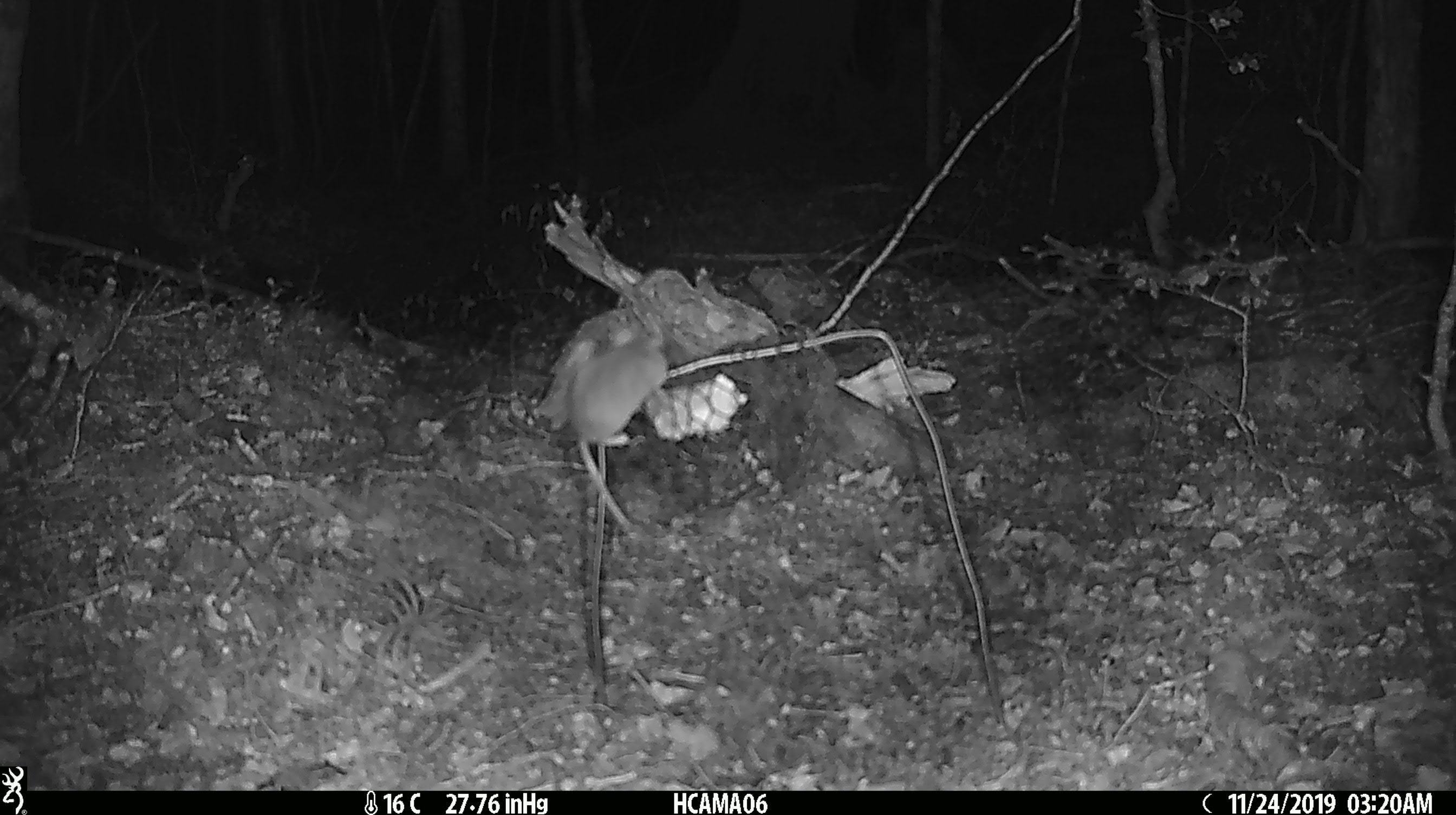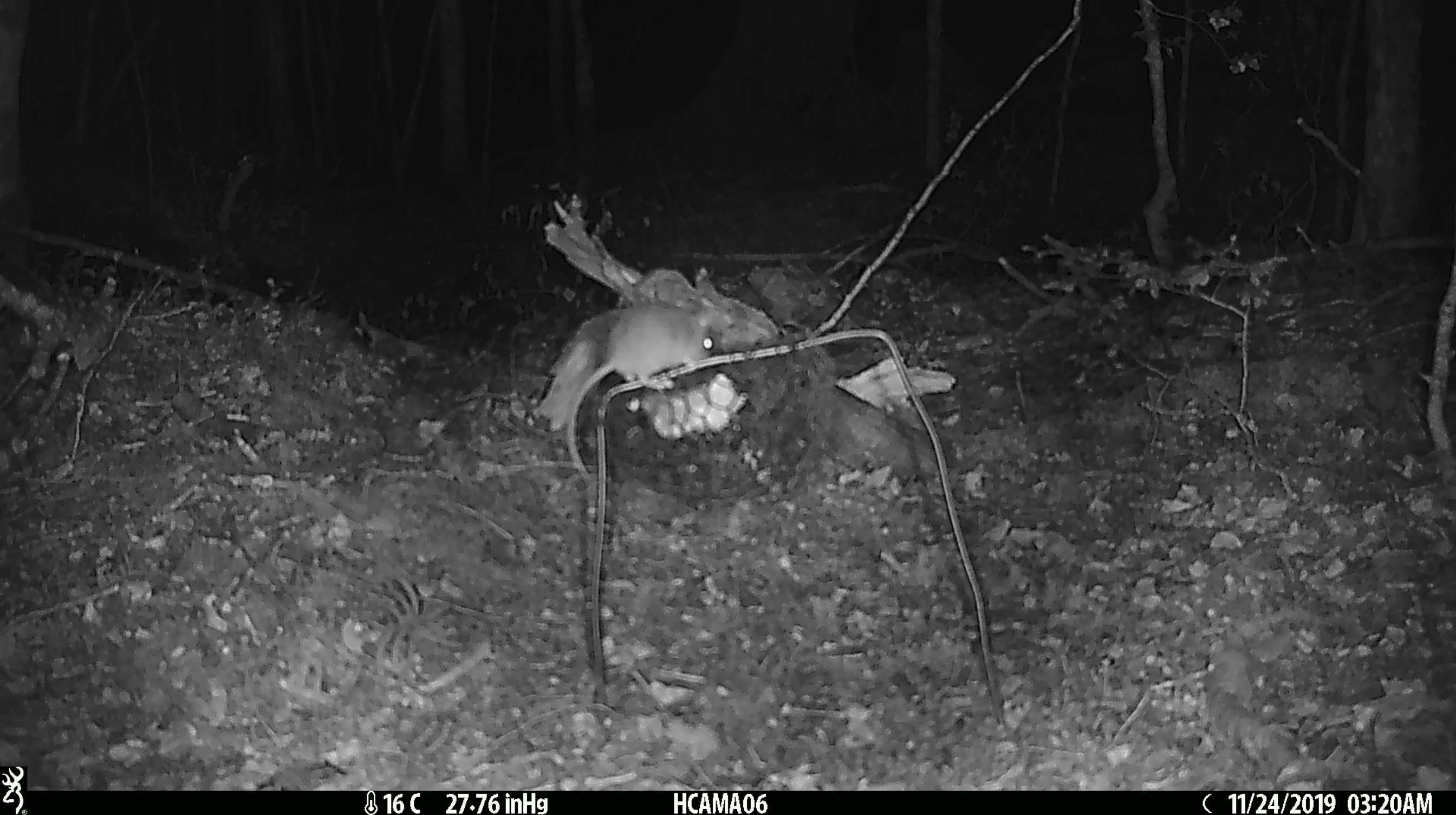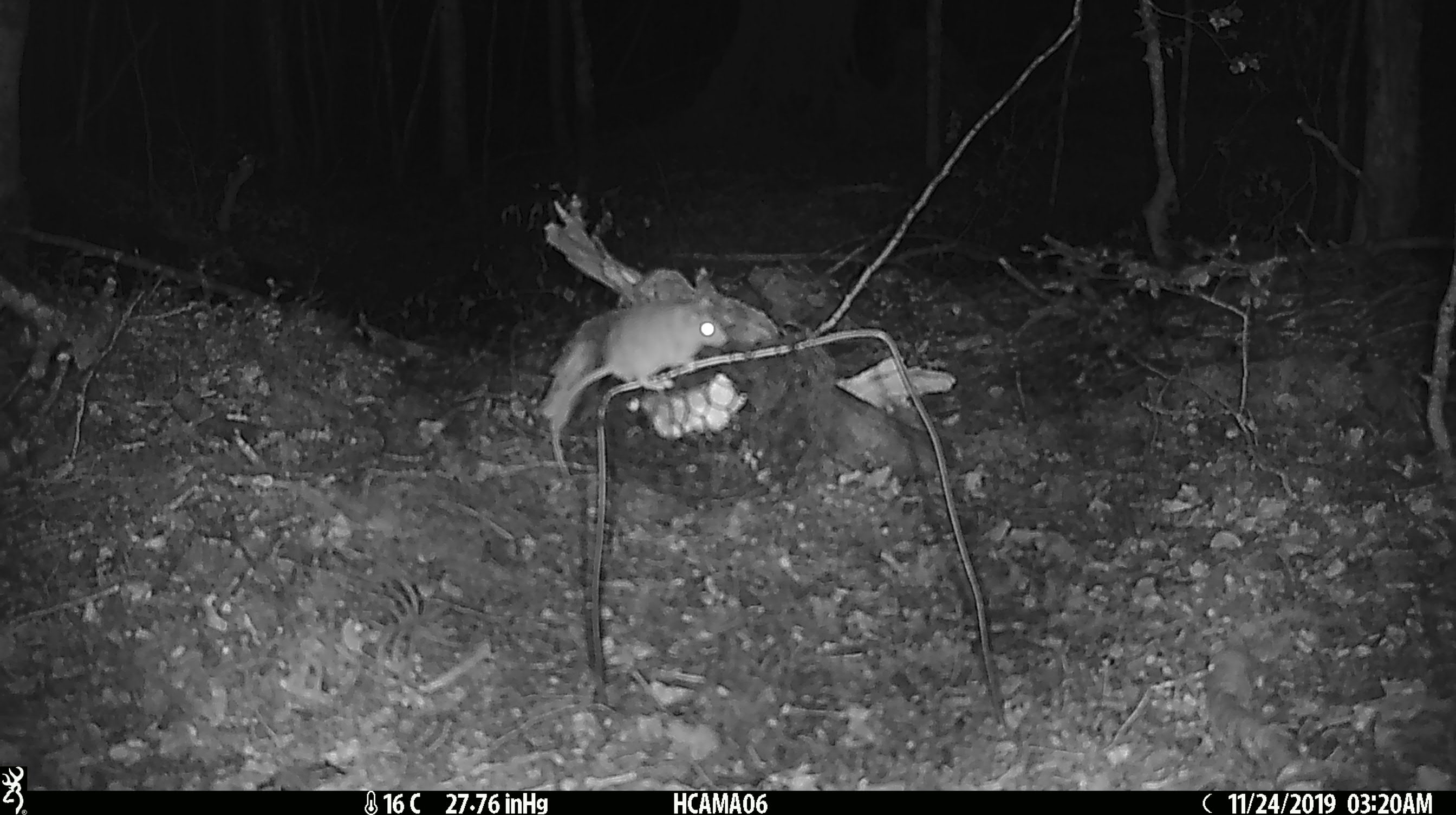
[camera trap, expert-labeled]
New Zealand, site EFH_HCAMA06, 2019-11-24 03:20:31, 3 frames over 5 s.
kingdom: Animalia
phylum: Chordata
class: Mammalia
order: Rodentia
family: Muridae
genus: Mus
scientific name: Mus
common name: mouse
Mouse (Mus).